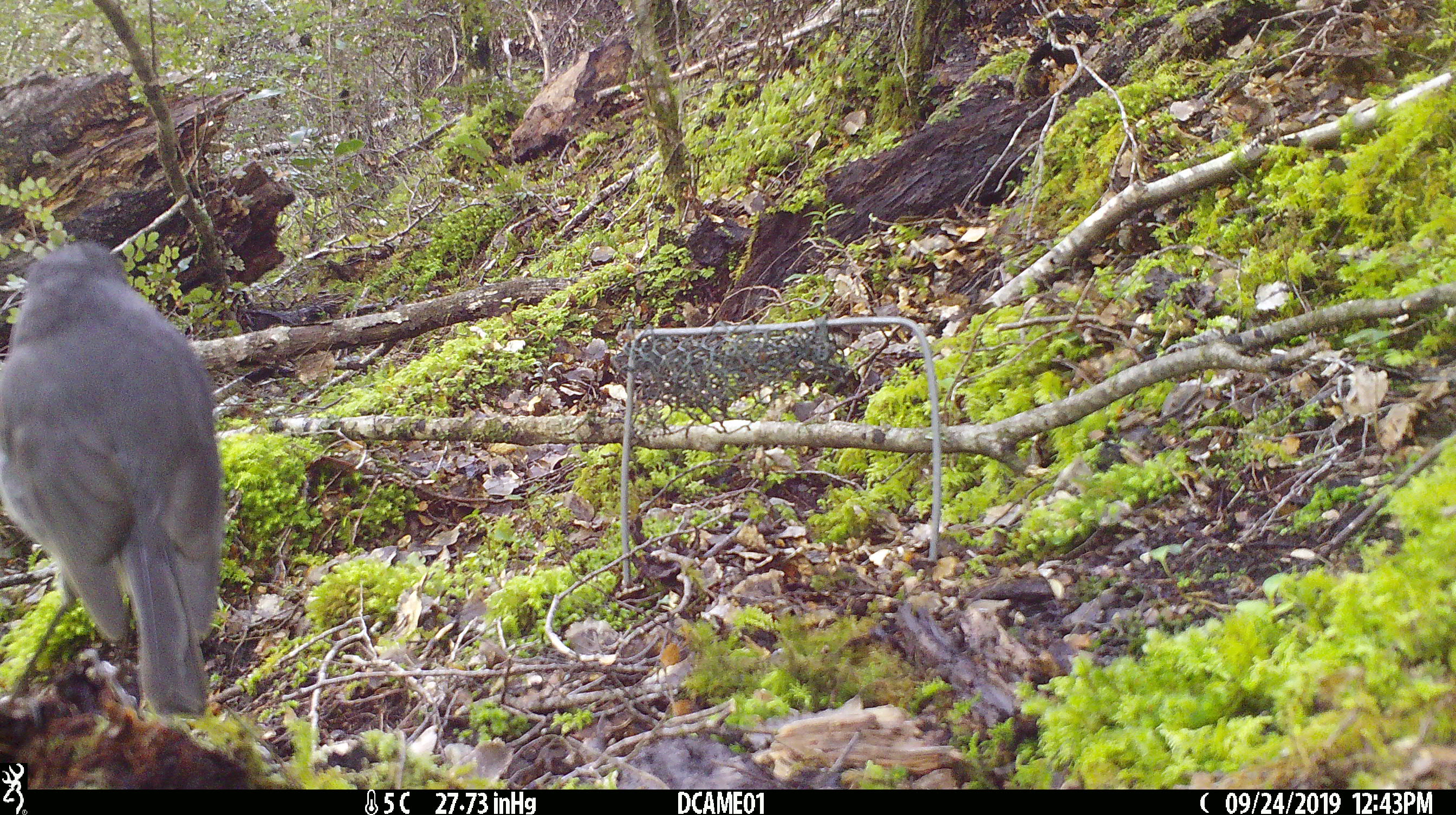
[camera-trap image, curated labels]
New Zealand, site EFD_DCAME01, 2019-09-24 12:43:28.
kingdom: Animalia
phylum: Chordata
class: Aves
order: Passeriformes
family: Petroicidae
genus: Petroica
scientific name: Petroica australis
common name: new zealand robin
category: robin